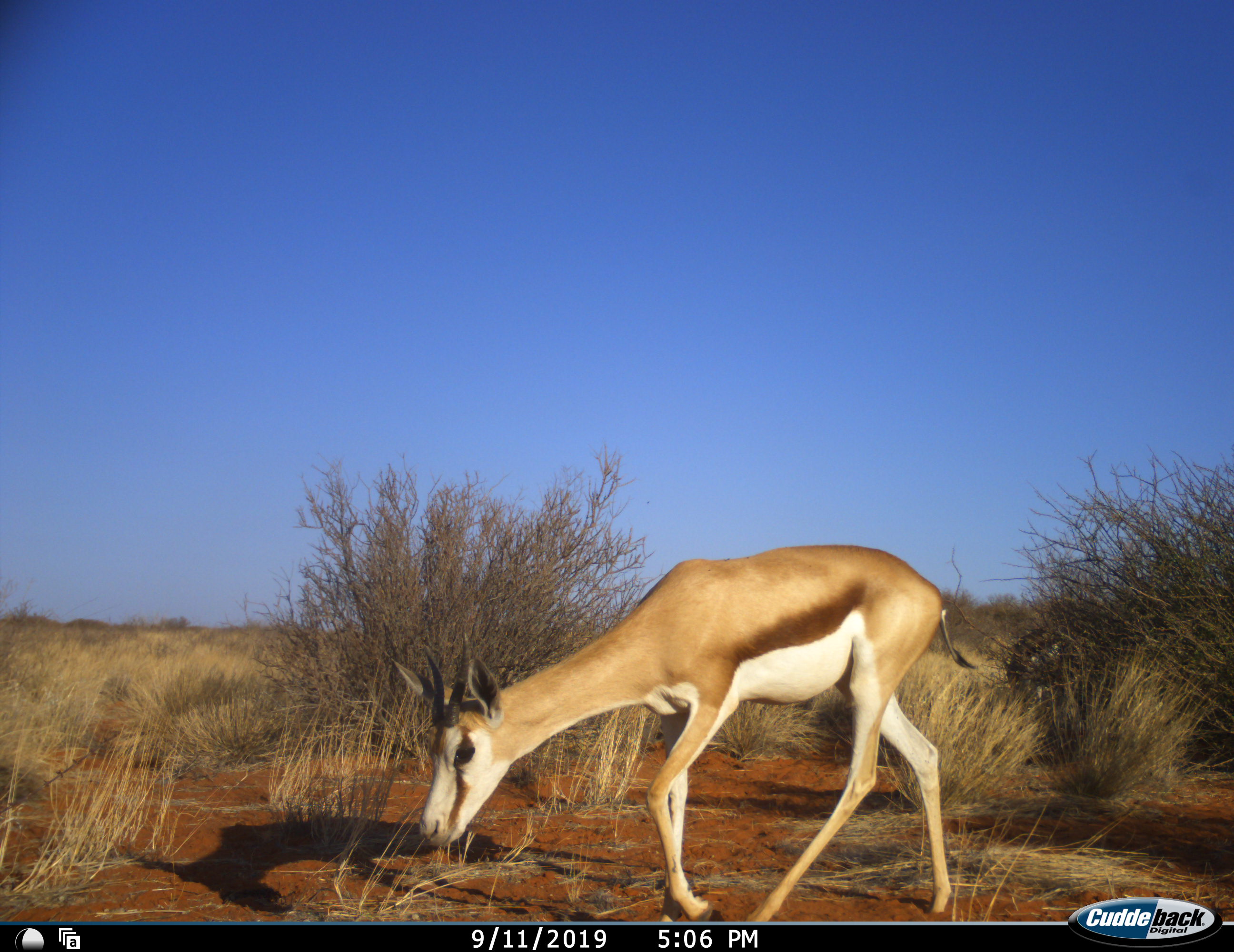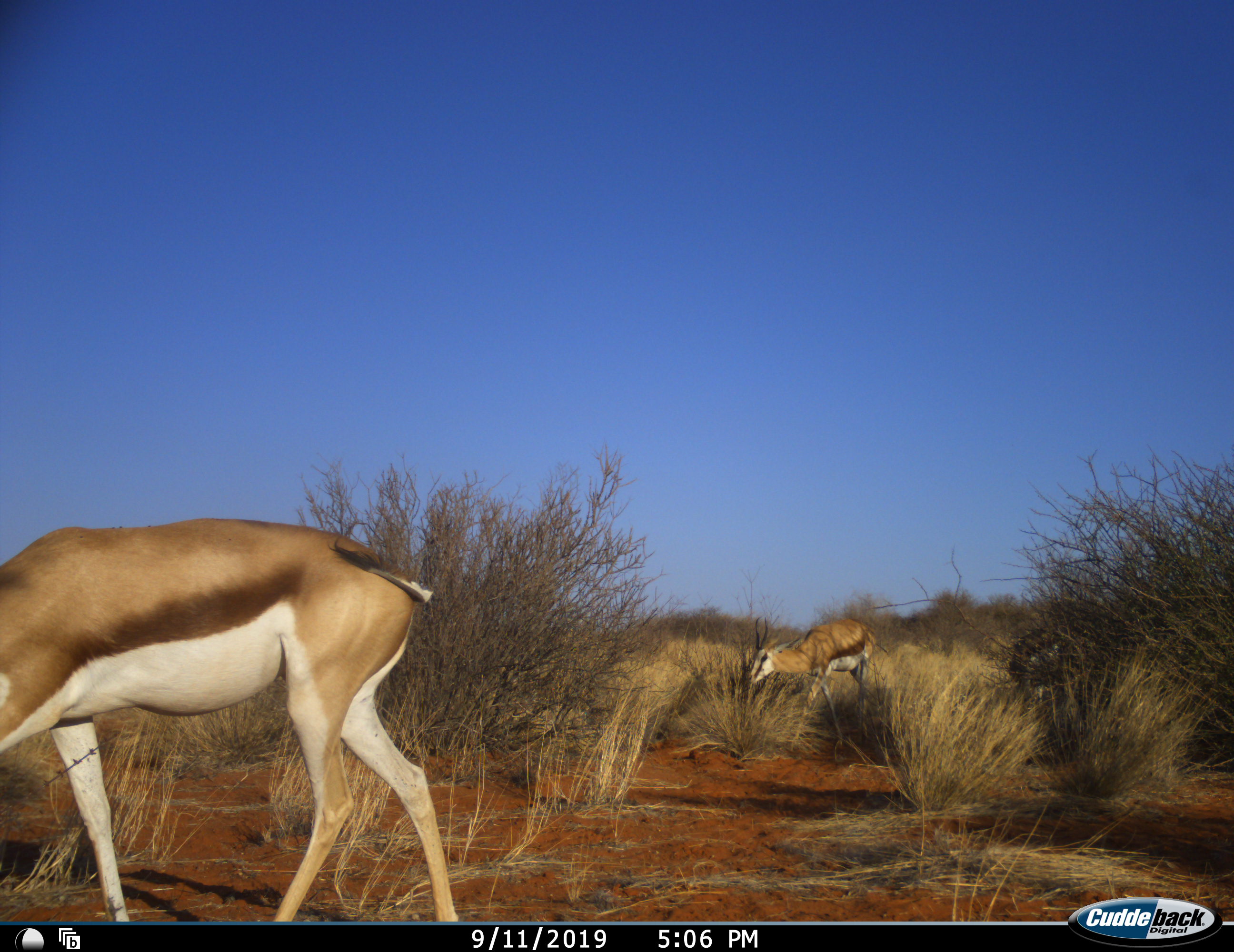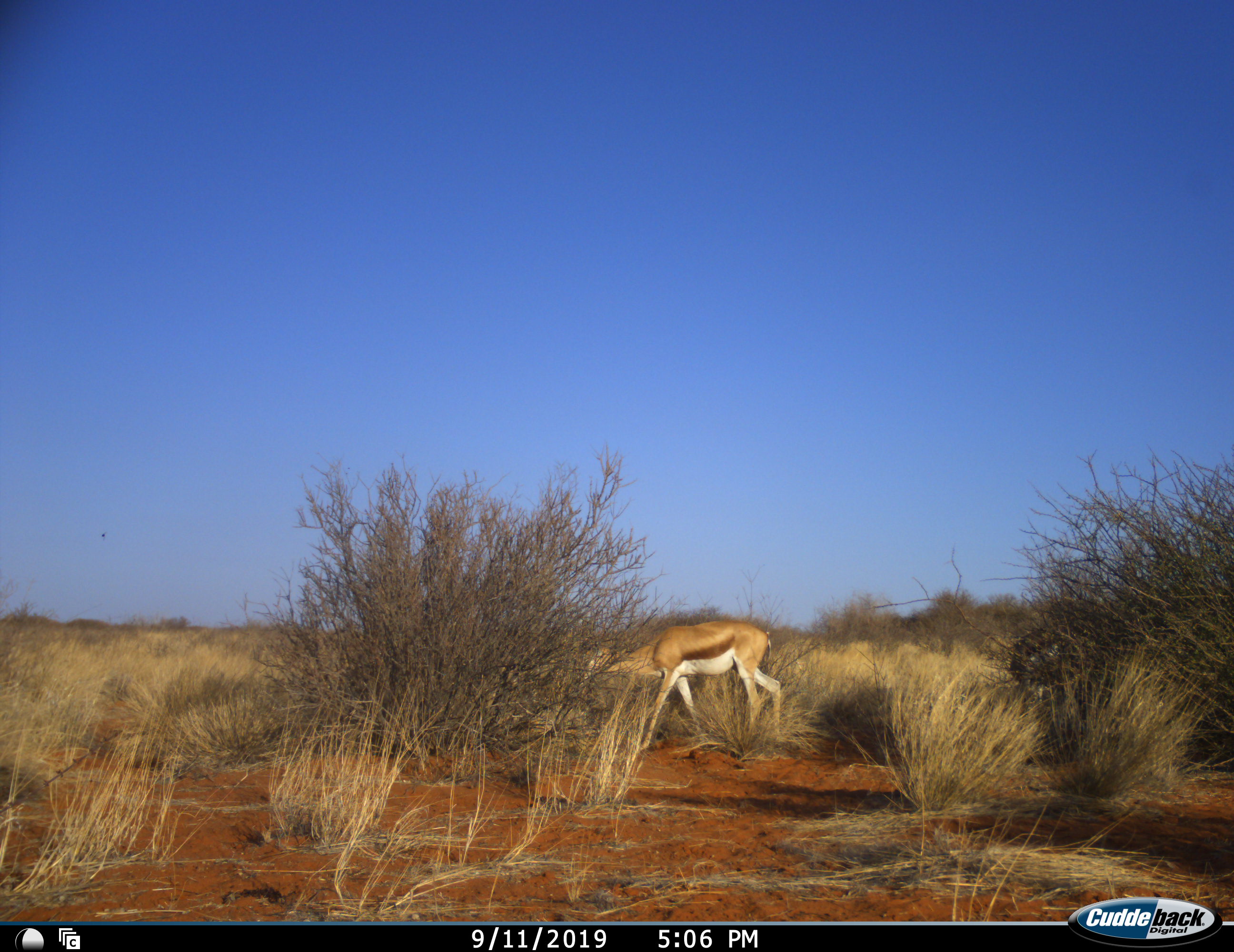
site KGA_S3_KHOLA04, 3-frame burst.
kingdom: Animalia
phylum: Chordata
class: Mammalia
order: Artiodactyla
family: Bovidae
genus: Antidorcas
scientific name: Antidorcas marsupialis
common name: springbok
Springbok (Antidorcas marsupialis), count 2. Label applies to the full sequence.